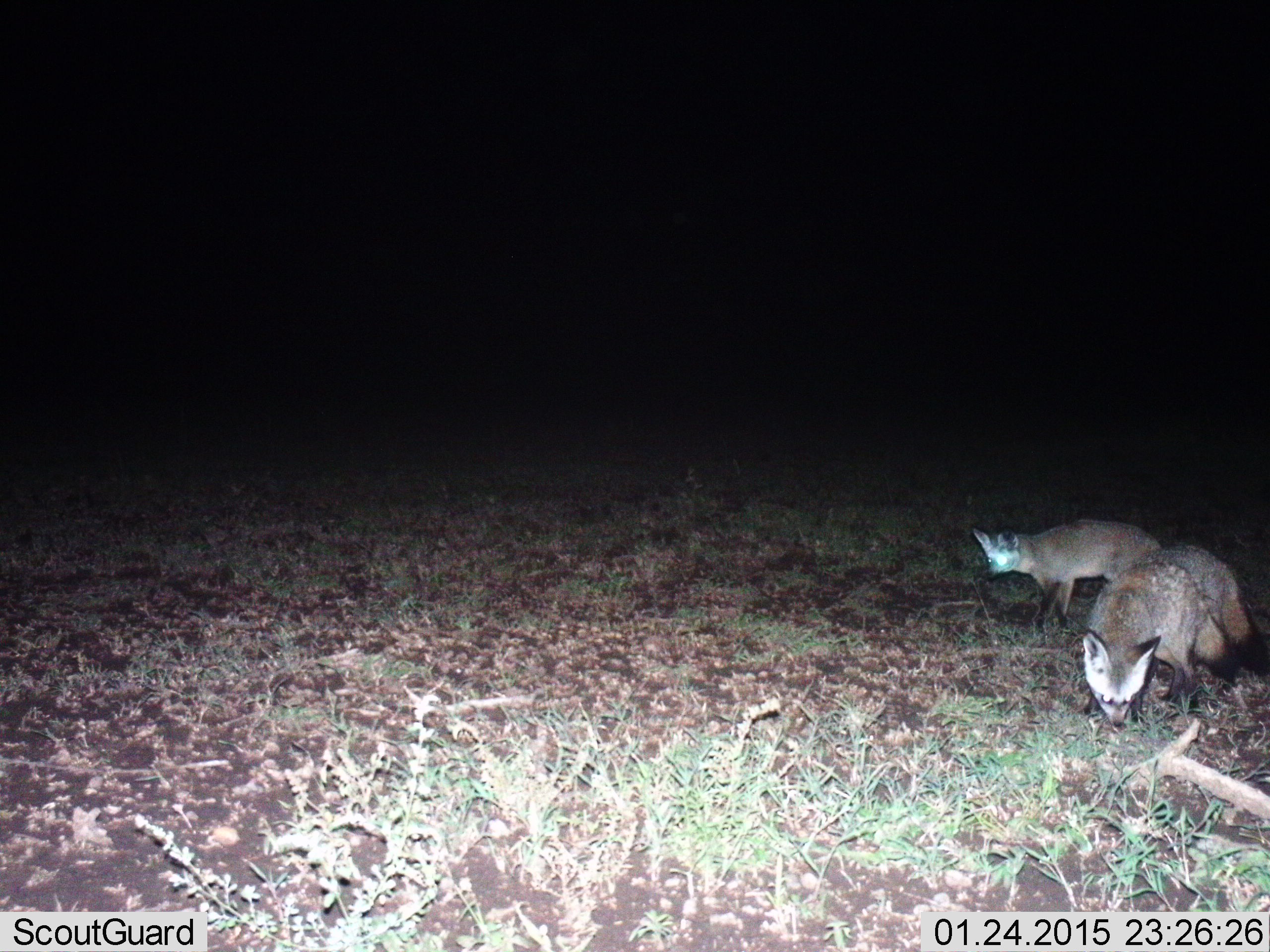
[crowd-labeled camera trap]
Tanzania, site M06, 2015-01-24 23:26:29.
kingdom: Animalia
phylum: Chordata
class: Mammalia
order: Carnivora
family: Canidae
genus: Otocyon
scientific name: Otocyon megalotis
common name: bat-eared fox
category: batearedfox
Batearedfox (bat-eared fox) (Otocyon megalotis), count 2. Behavior (volunteer vote fractions): standing 50%, resting 0%, moving 50%, interacting 10%. Young present (vote fraction): 0%. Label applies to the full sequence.